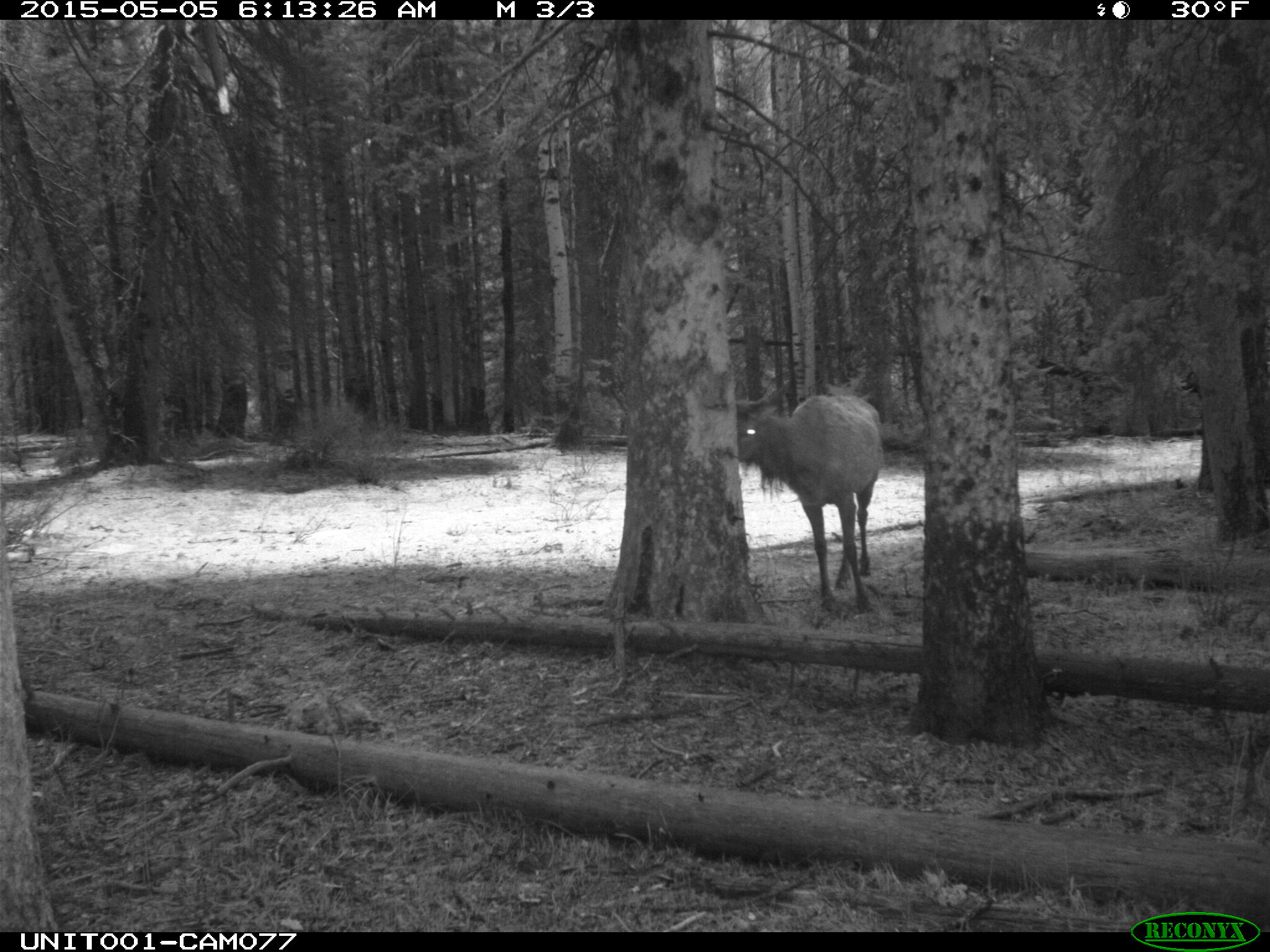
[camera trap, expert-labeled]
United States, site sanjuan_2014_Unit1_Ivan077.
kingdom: Animalia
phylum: Chordata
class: Mammalia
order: Artiodactyla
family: Cervidae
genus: Cervus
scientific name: Cervus elaphus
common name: red deer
Cervus elaphus (red deer).